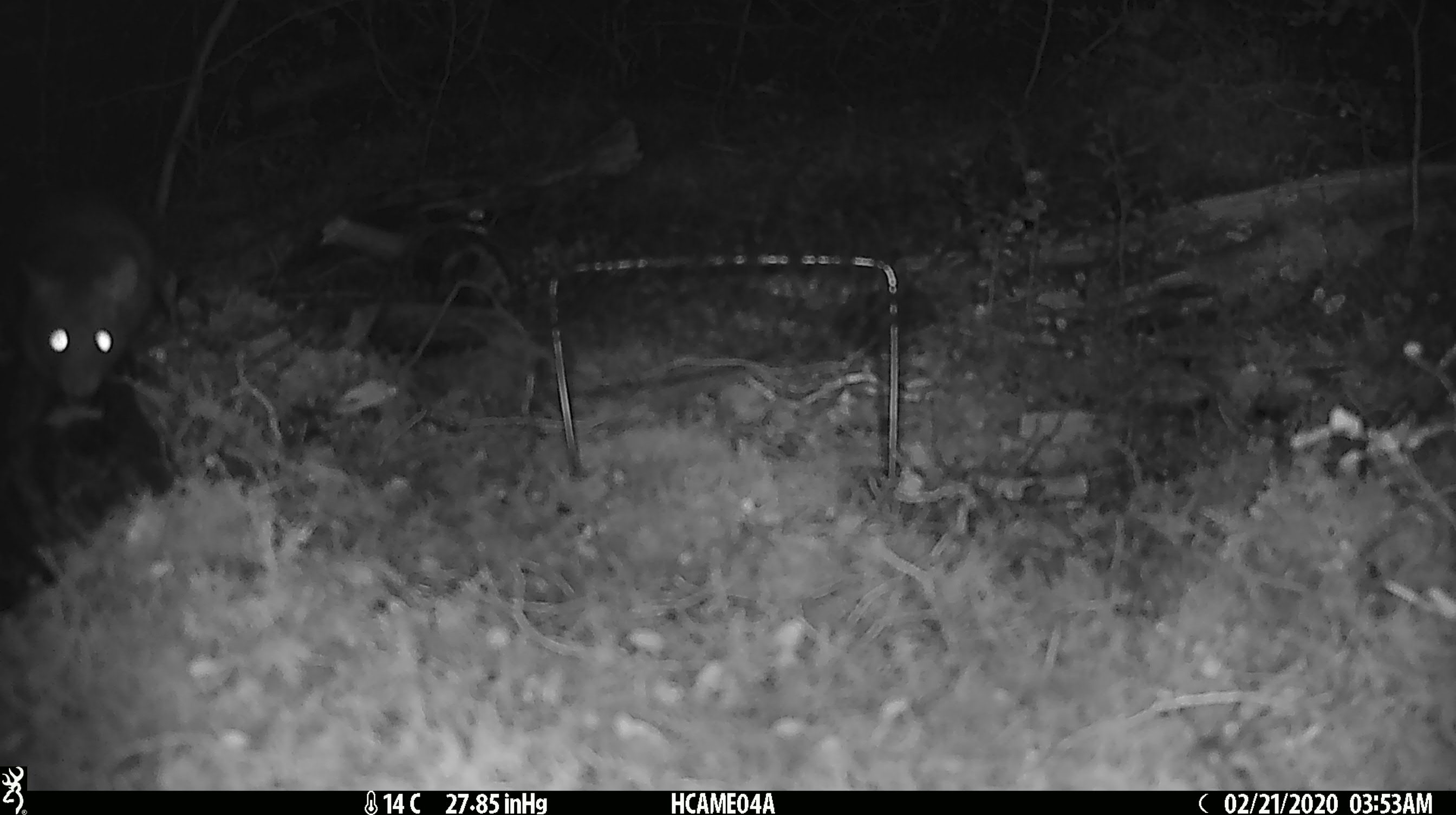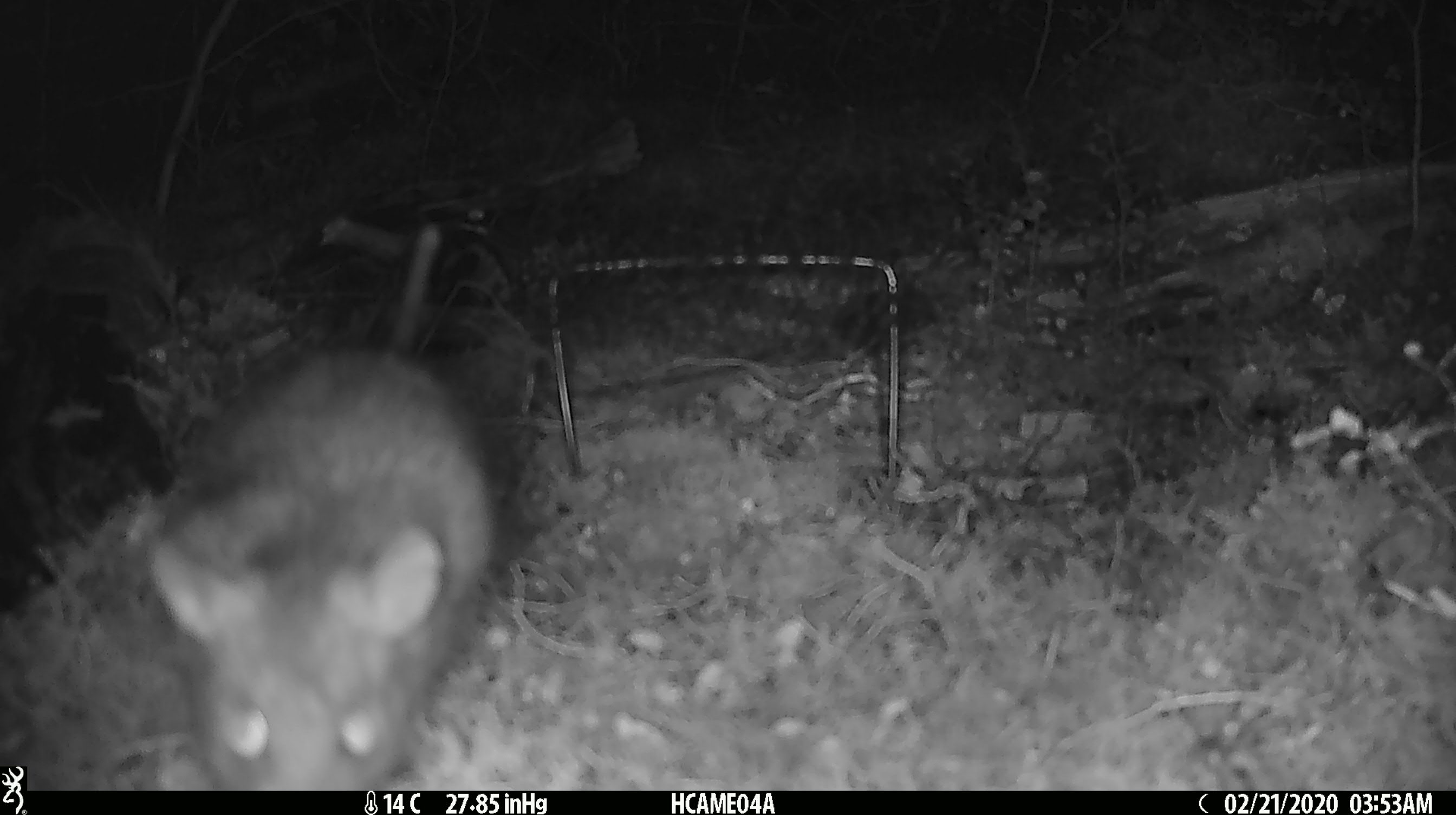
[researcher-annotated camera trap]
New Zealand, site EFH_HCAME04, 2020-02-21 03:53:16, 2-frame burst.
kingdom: Animalia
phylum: Chordata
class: Mammalia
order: Rodentia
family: Muridae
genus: Rattus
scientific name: Rattus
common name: rat